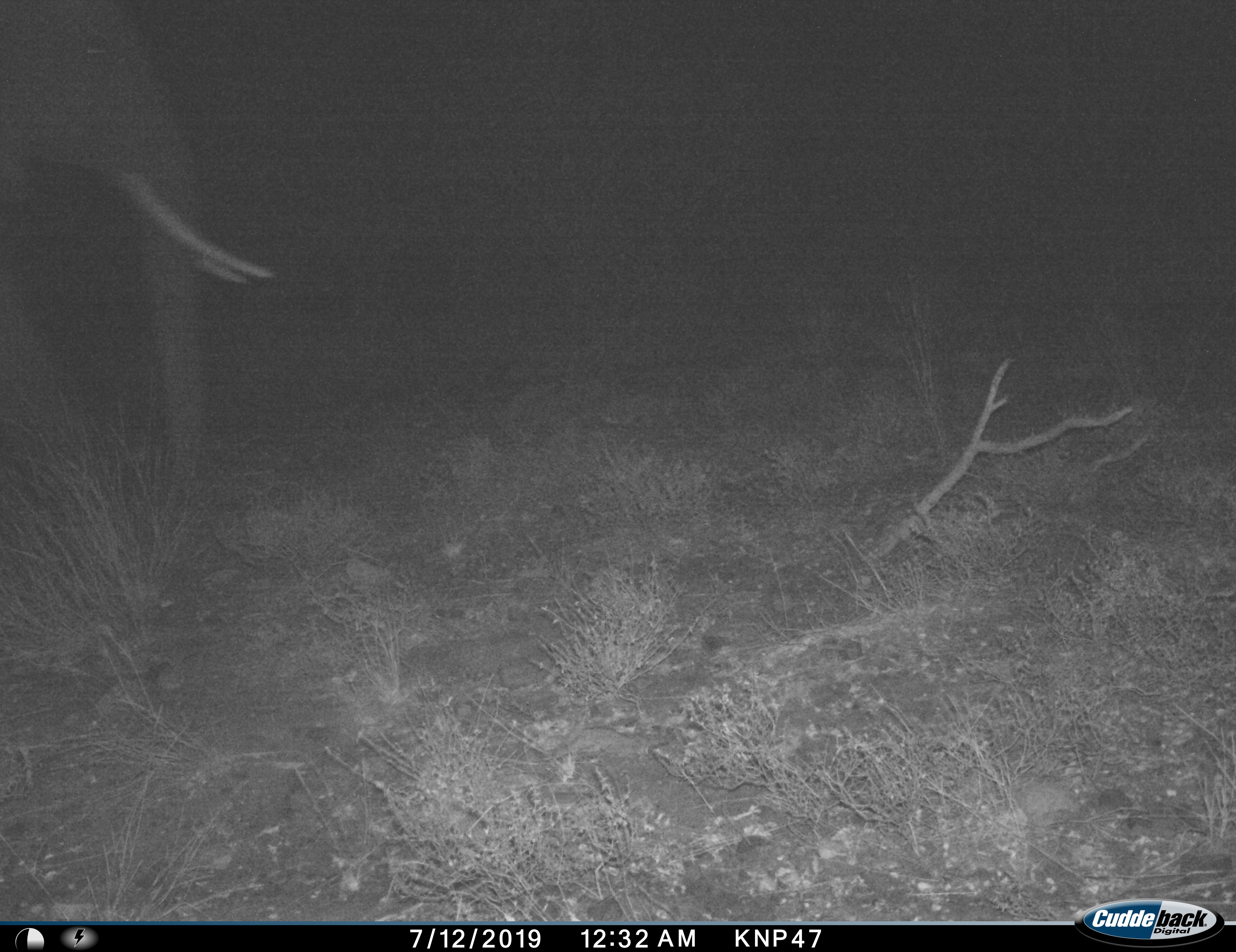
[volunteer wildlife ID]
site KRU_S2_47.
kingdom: Animalia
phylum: Chordata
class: Mammalia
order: Proboscidea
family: Elephantidae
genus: Loxodonta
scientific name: Loxodonta africana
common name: african bush elephant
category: elephant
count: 1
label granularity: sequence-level